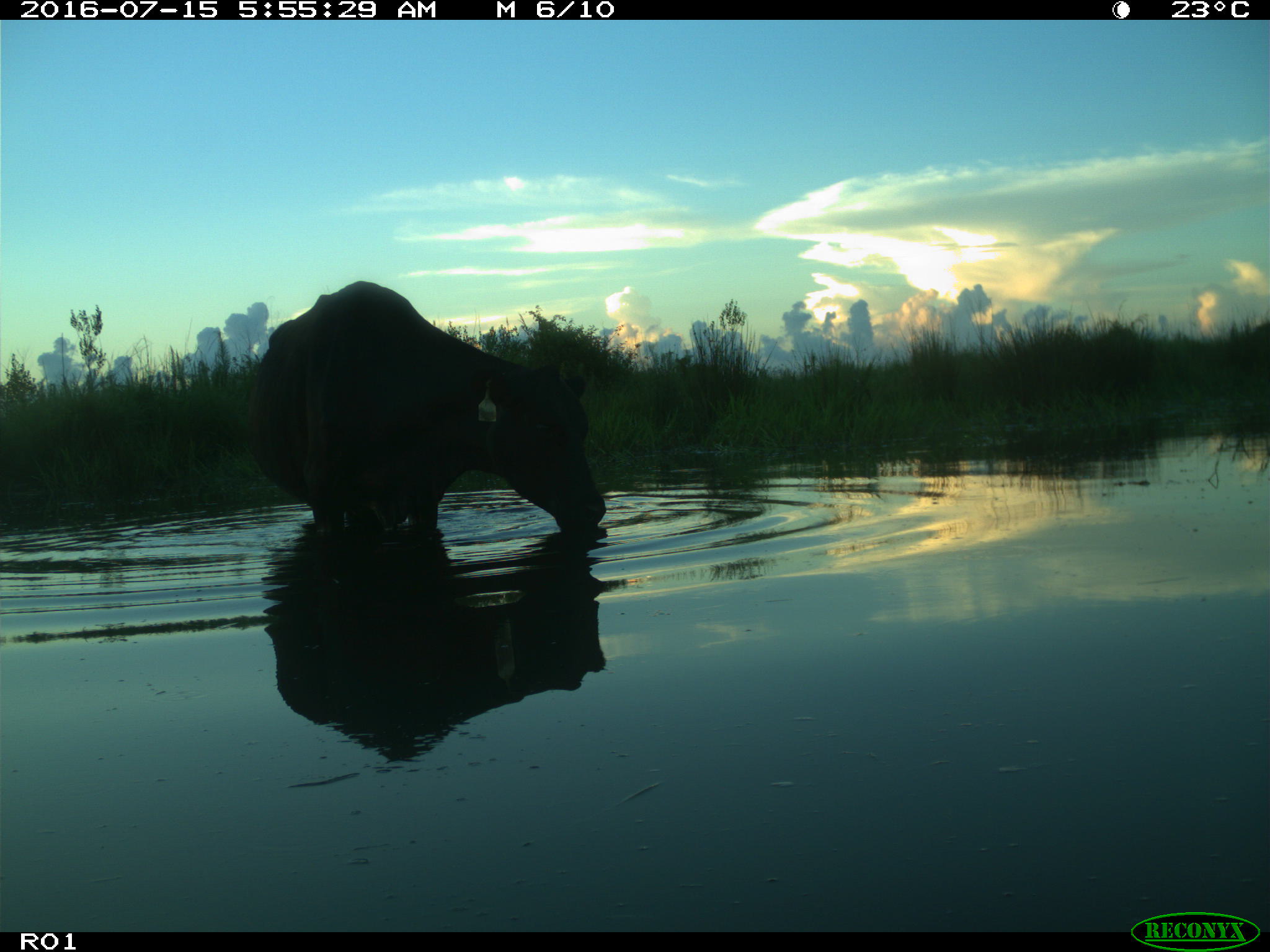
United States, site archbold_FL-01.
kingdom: Animalia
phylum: Chordata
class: Mammalia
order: Artiodactyla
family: Bovidae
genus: Bos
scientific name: Bos taurus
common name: domestic cow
Bos taurus (domestic cow).